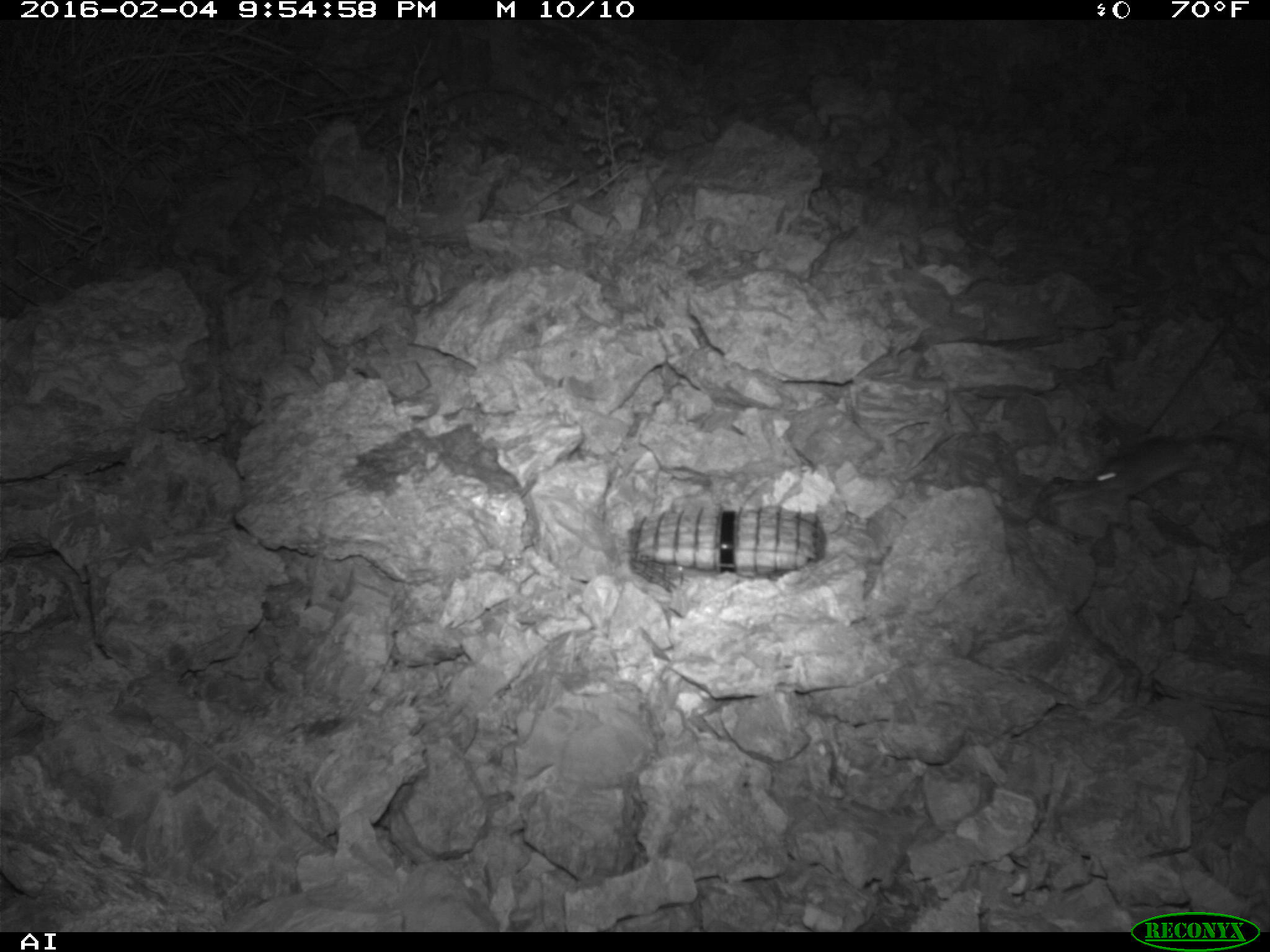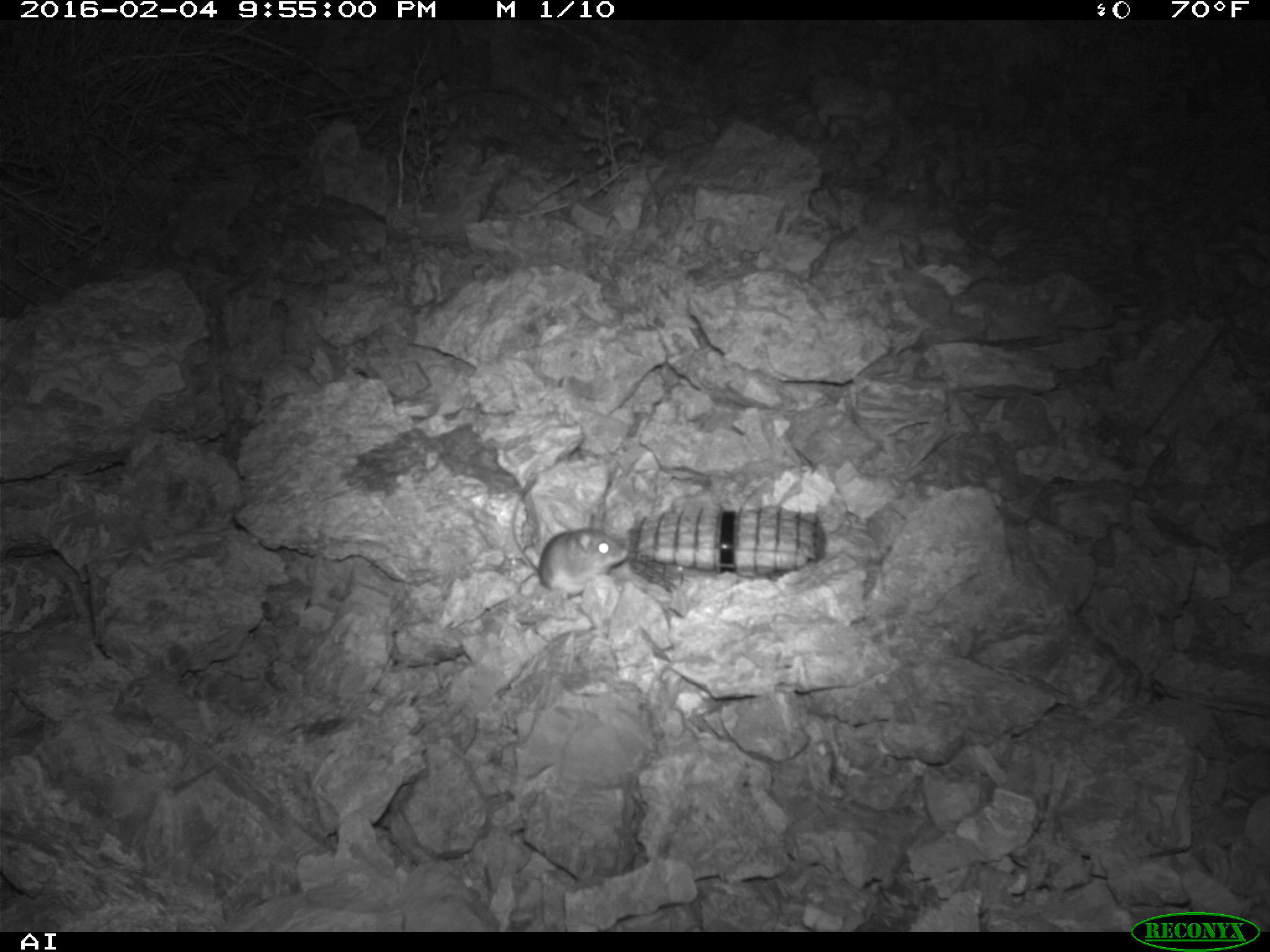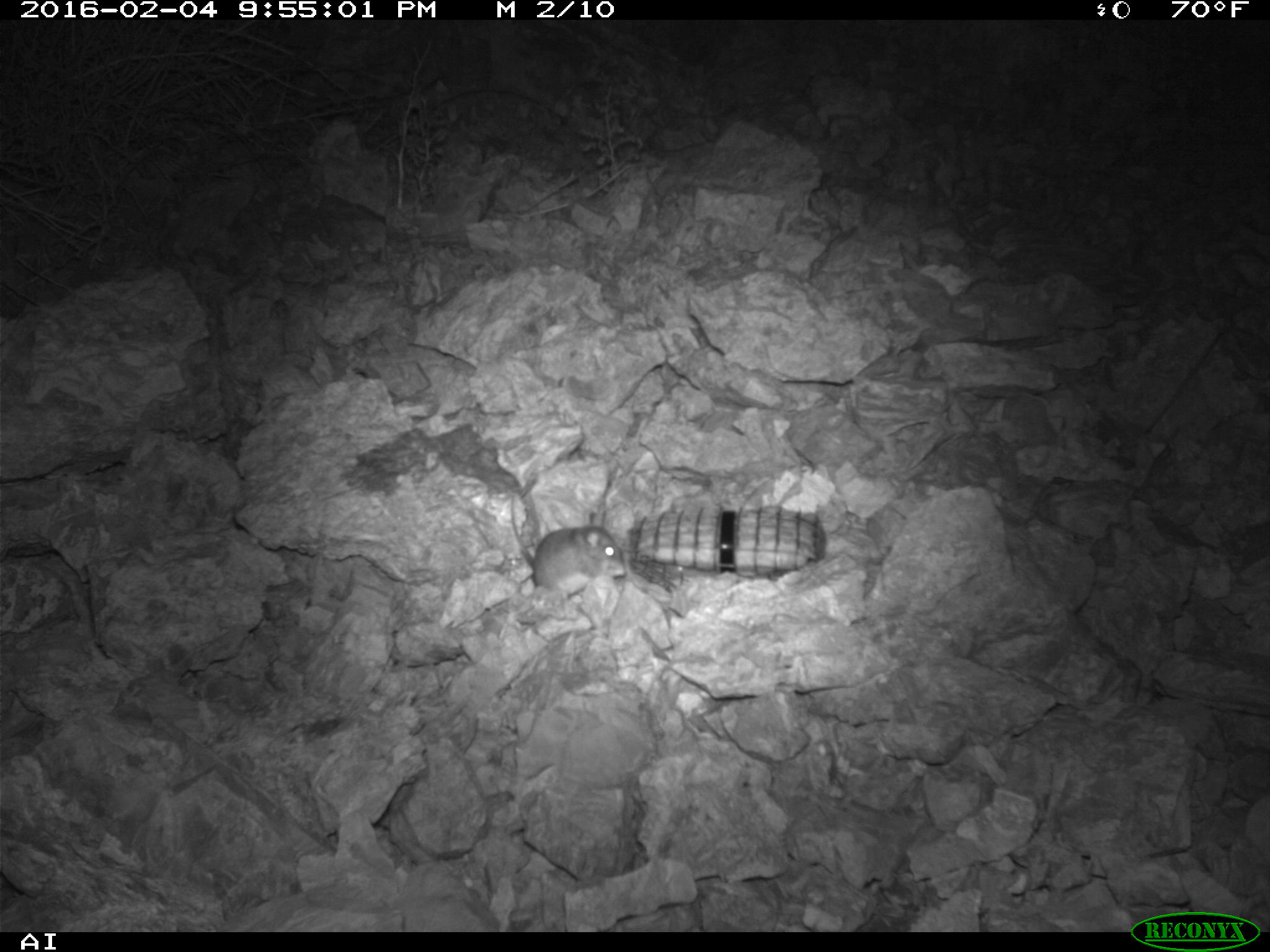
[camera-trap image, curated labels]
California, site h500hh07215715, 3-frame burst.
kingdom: Animalia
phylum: Chordata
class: Mammalia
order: Rodentia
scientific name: Rodentia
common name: rodent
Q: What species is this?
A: Rodent (Rodentia).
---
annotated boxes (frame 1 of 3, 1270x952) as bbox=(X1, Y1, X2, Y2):
rodent: bbox=(1091, 434, 1269, 505)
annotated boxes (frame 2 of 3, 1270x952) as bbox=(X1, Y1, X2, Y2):
rodent: bbox=(509, 471, 629, 600)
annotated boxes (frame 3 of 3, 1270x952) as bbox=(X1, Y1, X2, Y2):
rodent: bbox=(510, 494, 626, 597)